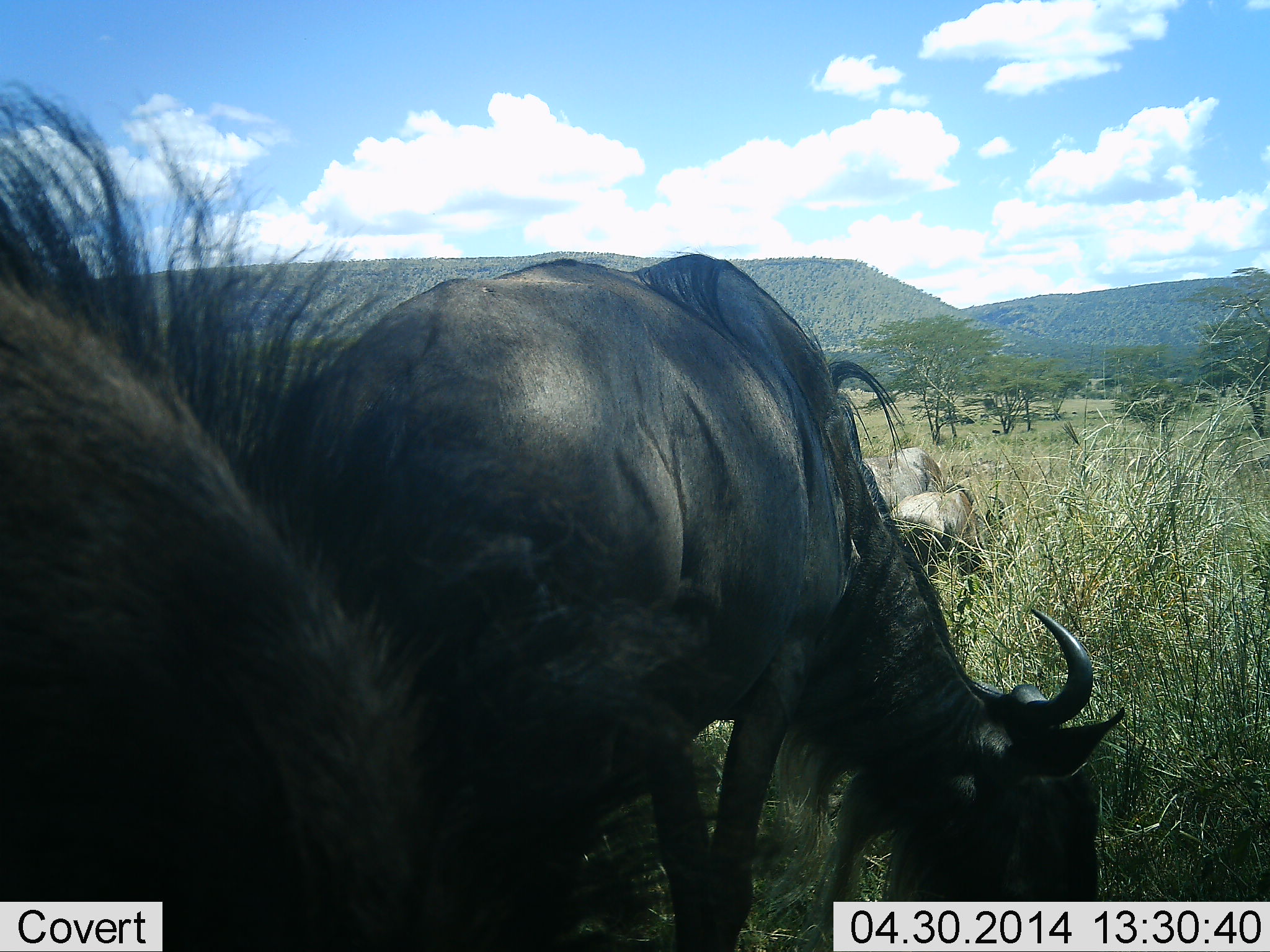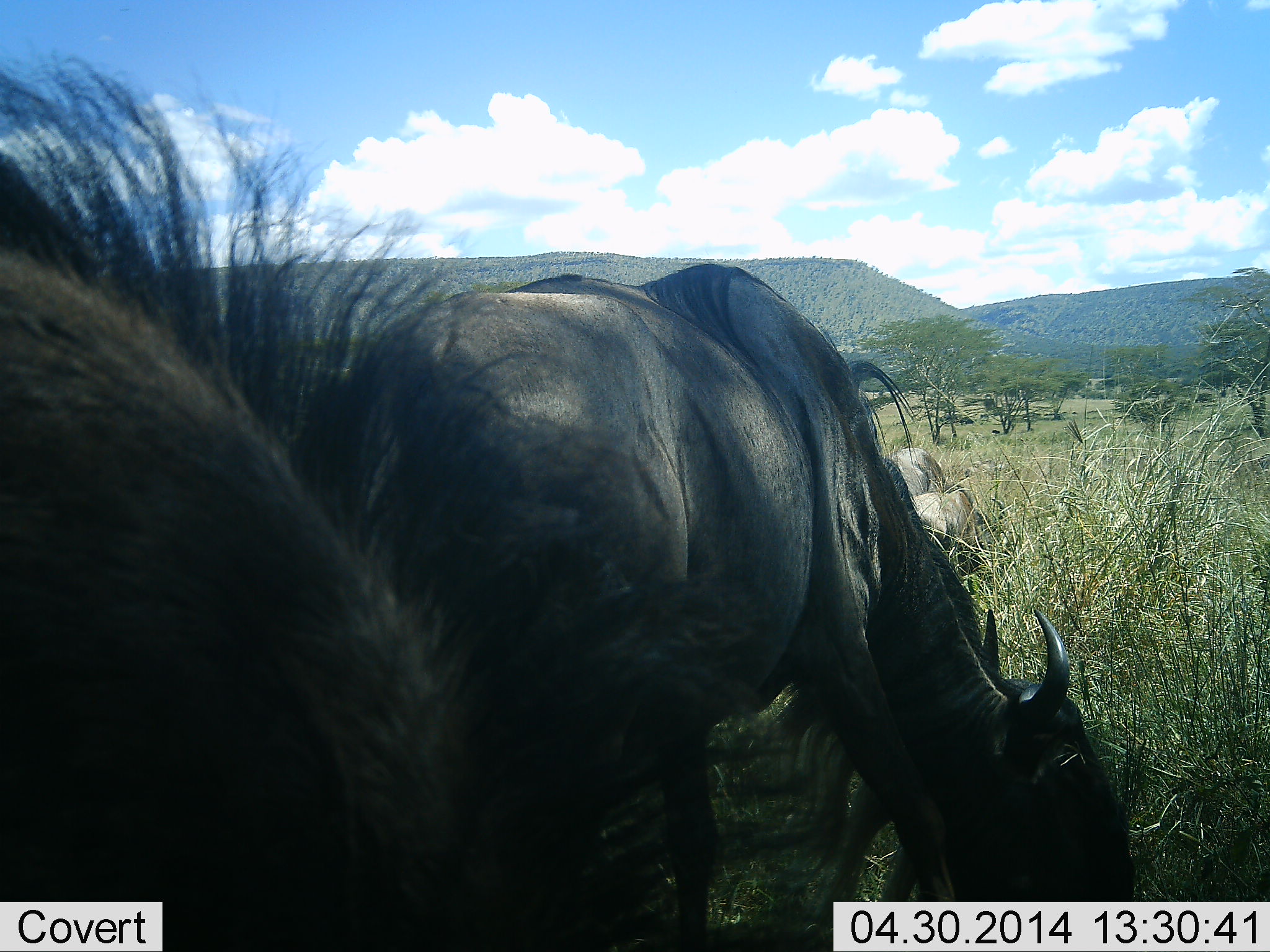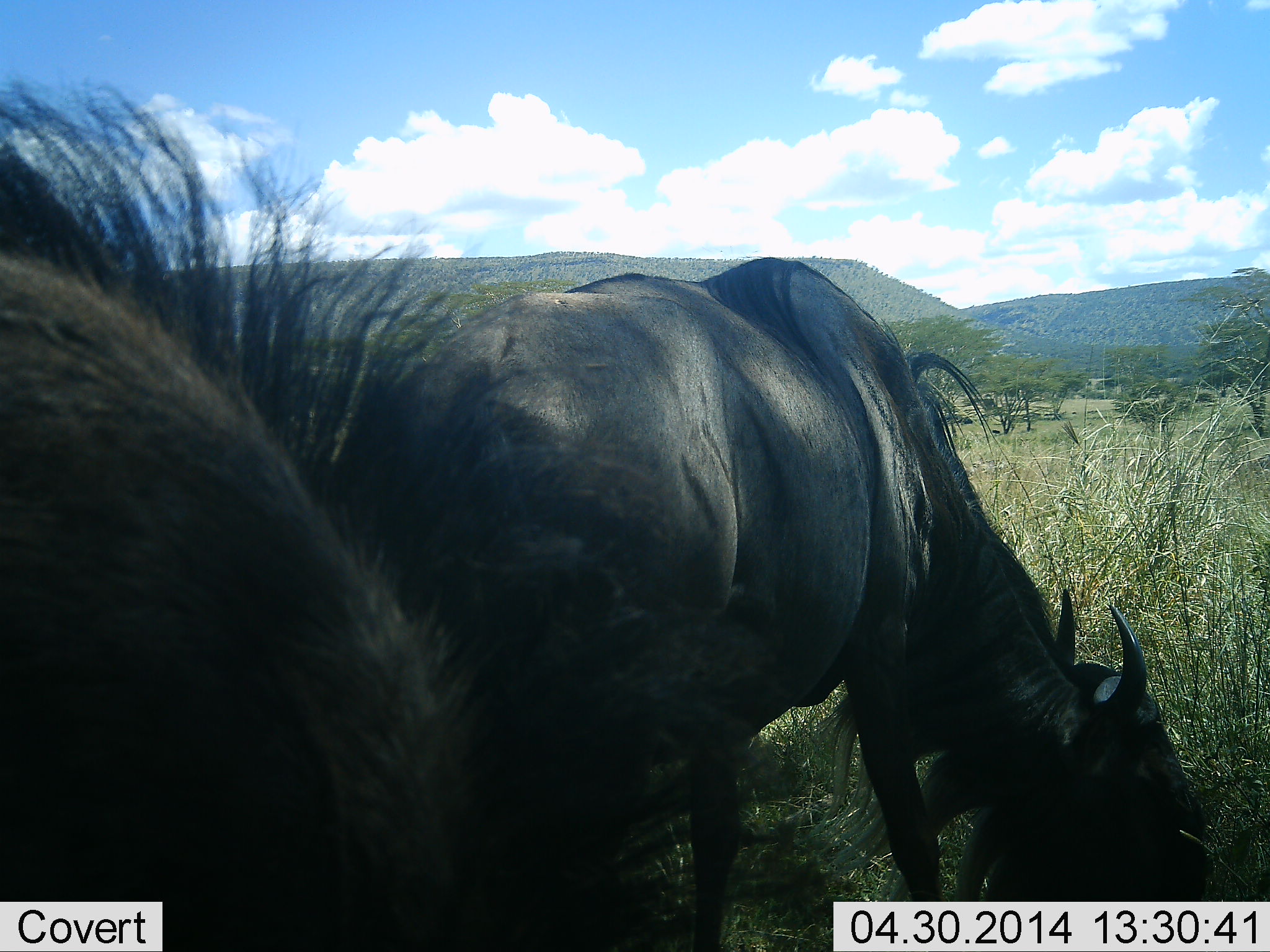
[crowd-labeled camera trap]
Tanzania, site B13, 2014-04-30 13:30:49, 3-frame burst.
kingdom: Animalia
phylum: Chordata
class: Mammalia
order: Artiodactyla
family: Bovidae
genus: Connochaetes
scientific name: Connochaetes taurinus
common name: blue wildebeest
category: wildebeest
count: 4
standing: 40%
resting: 40%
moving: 0%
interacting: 0%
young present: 0%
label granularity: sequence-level